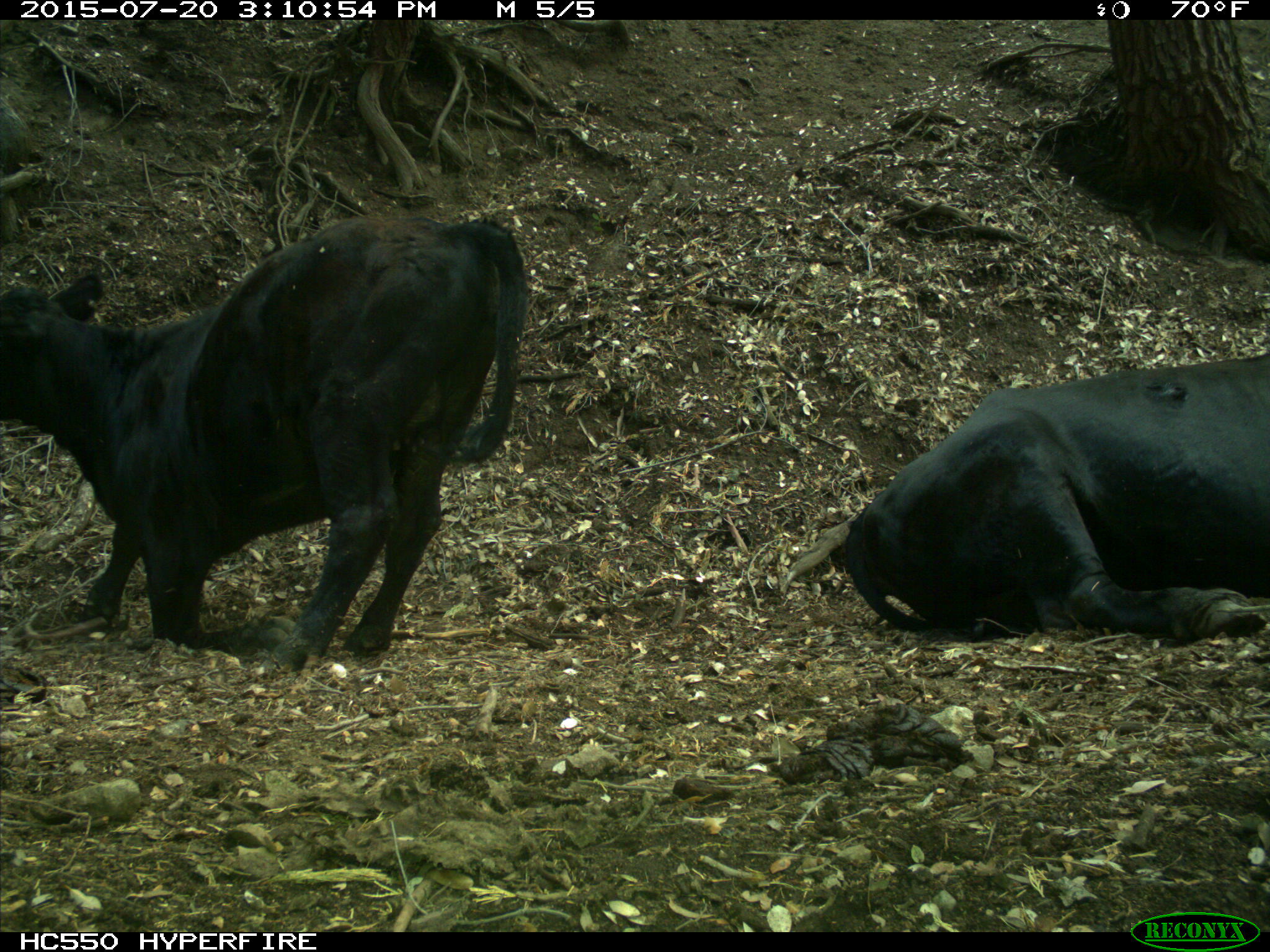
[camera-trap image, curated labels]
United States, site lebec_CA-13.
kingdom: Animalia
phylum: Chordata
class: Mammalia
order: Artiodactyla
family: Bovidae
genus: Bos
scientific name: Bos taurus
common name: domestic cow